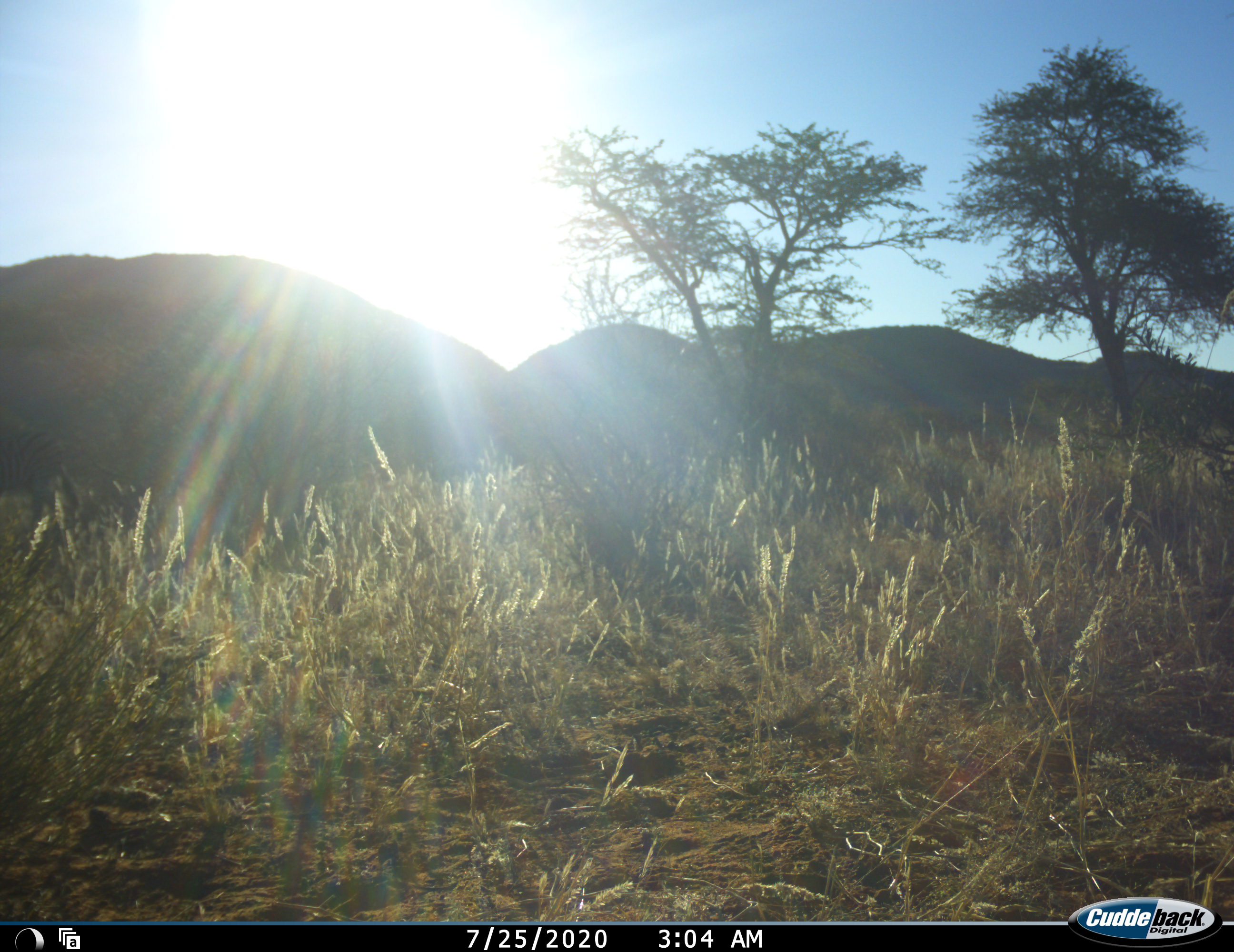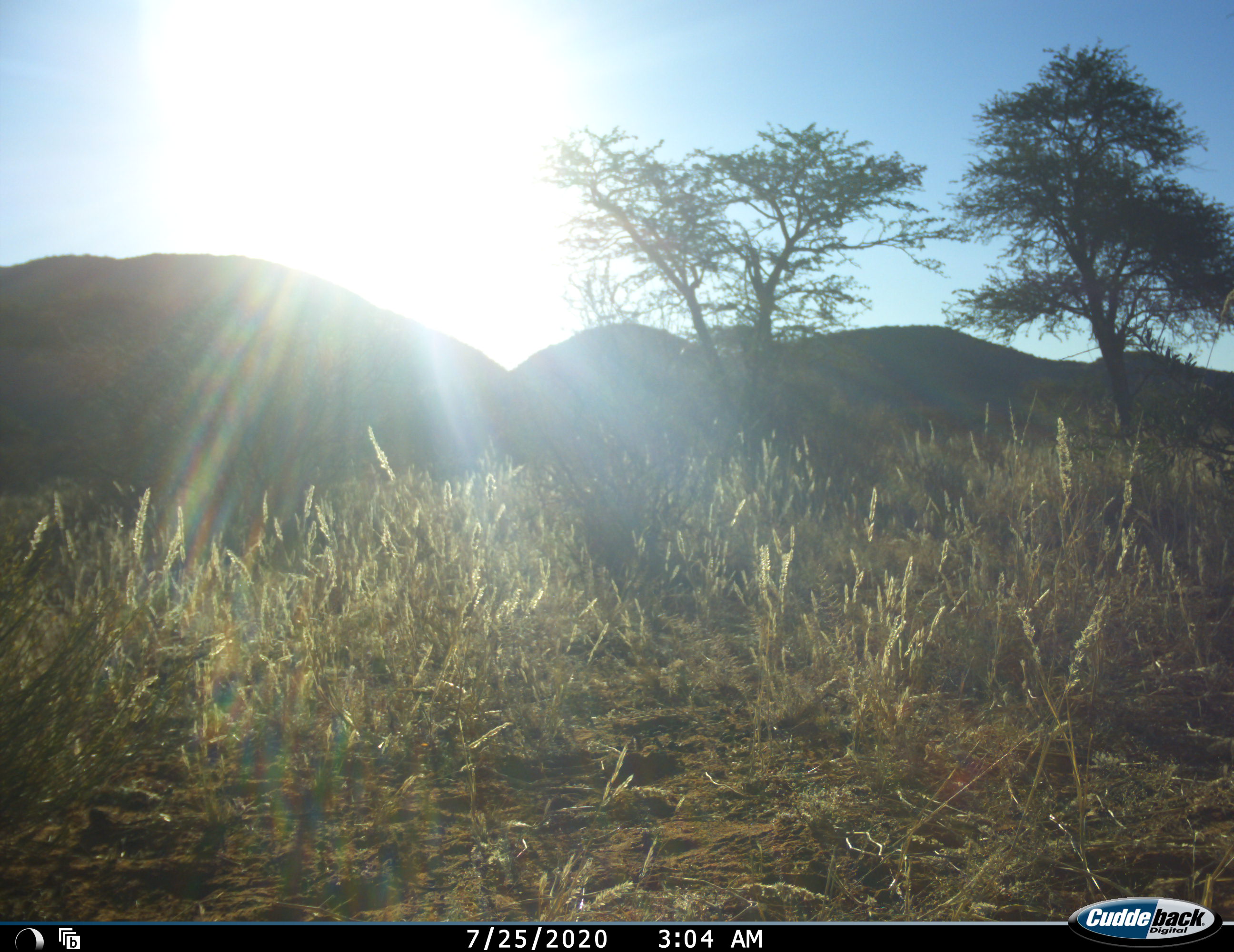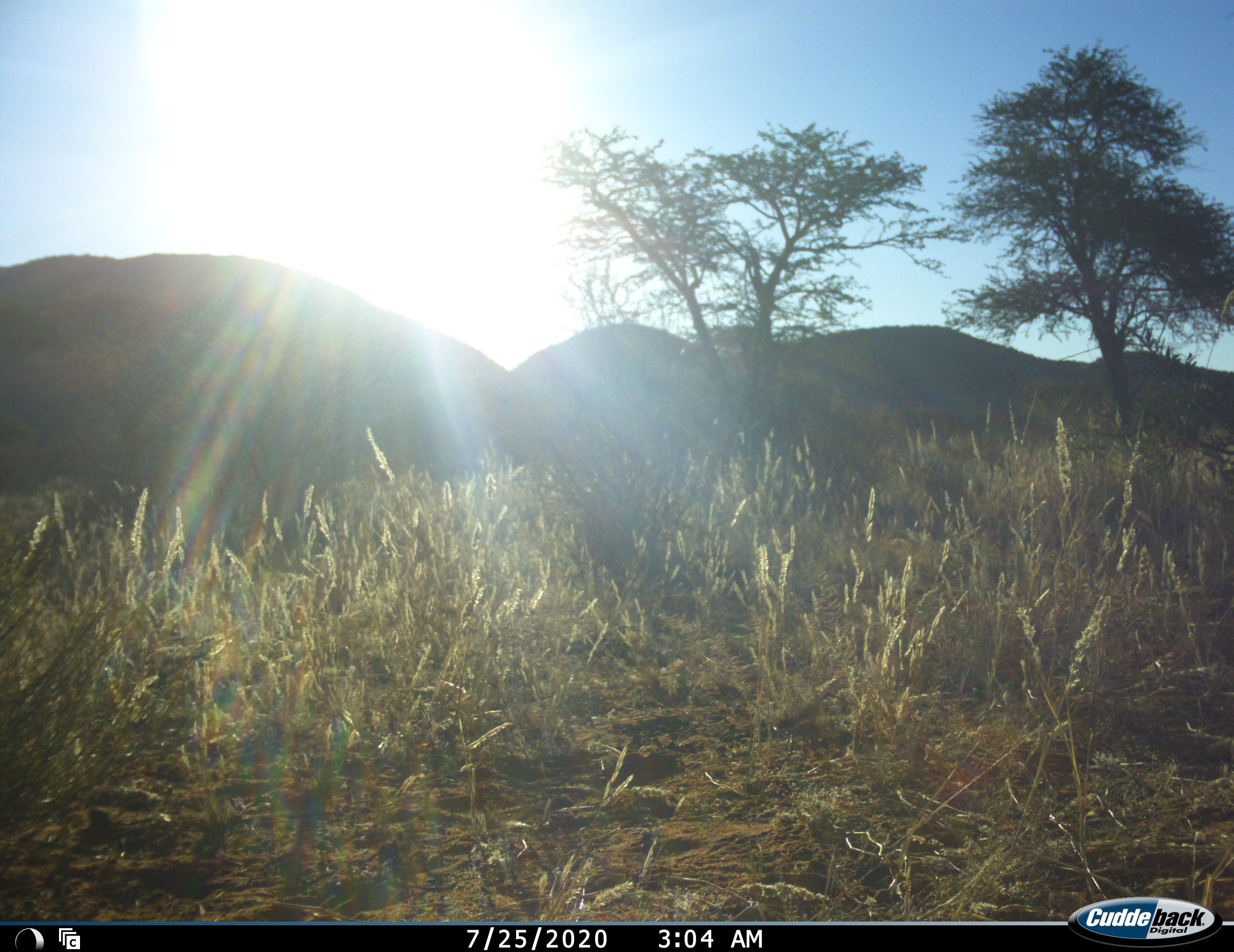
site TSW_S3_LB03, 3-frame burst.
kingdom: Animalia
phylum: Chordata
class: Mammalia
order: Perissodactyla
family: Equidae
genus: Equus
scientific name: Equus quagga burchellii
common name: burchell's zebra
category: zebraburchells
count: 1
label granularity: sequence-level